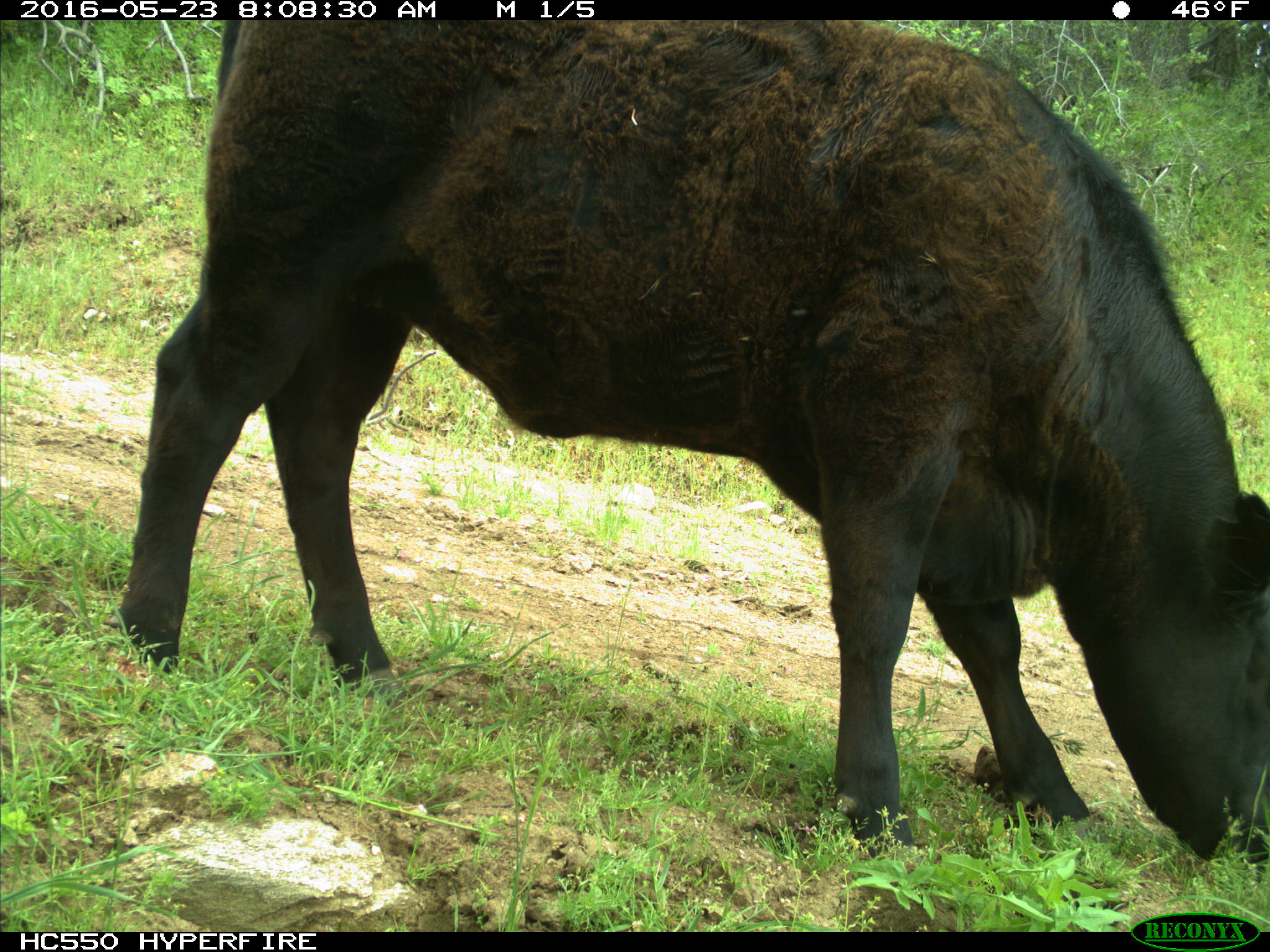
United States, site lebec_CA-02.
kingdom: Animalia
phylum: Chordata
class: Mammalia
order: Artiodactyla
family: Bovidae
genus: Bos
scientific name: Bos taurus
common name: domestic cow